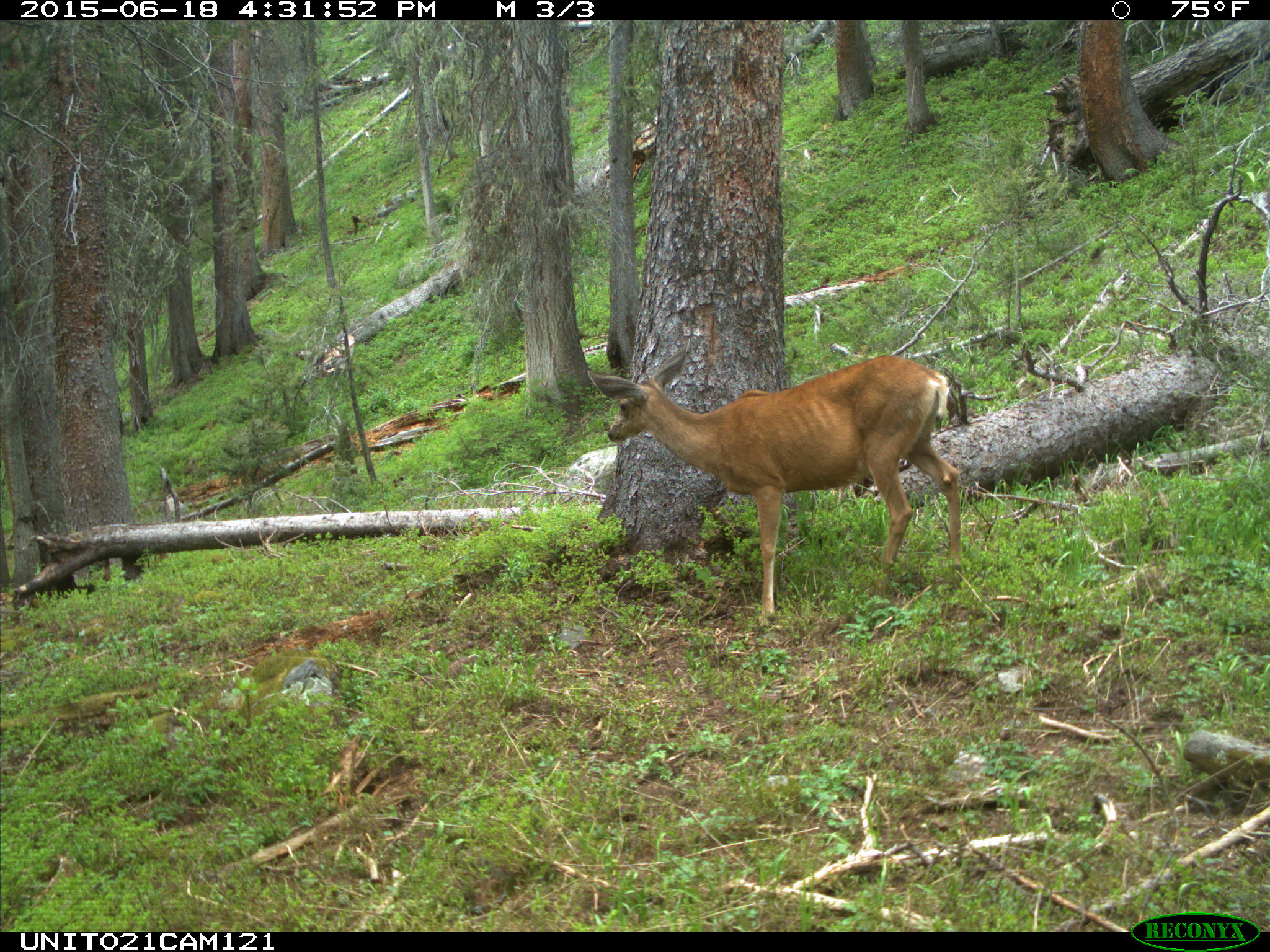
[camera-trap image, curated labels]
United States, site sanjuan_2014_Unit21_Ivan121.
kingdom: Animalia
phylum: Chordata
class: Mammalia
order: Artiodactyla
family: Cervidae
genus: Odocoileus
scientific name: Odocoileus hemionus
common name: mule deer